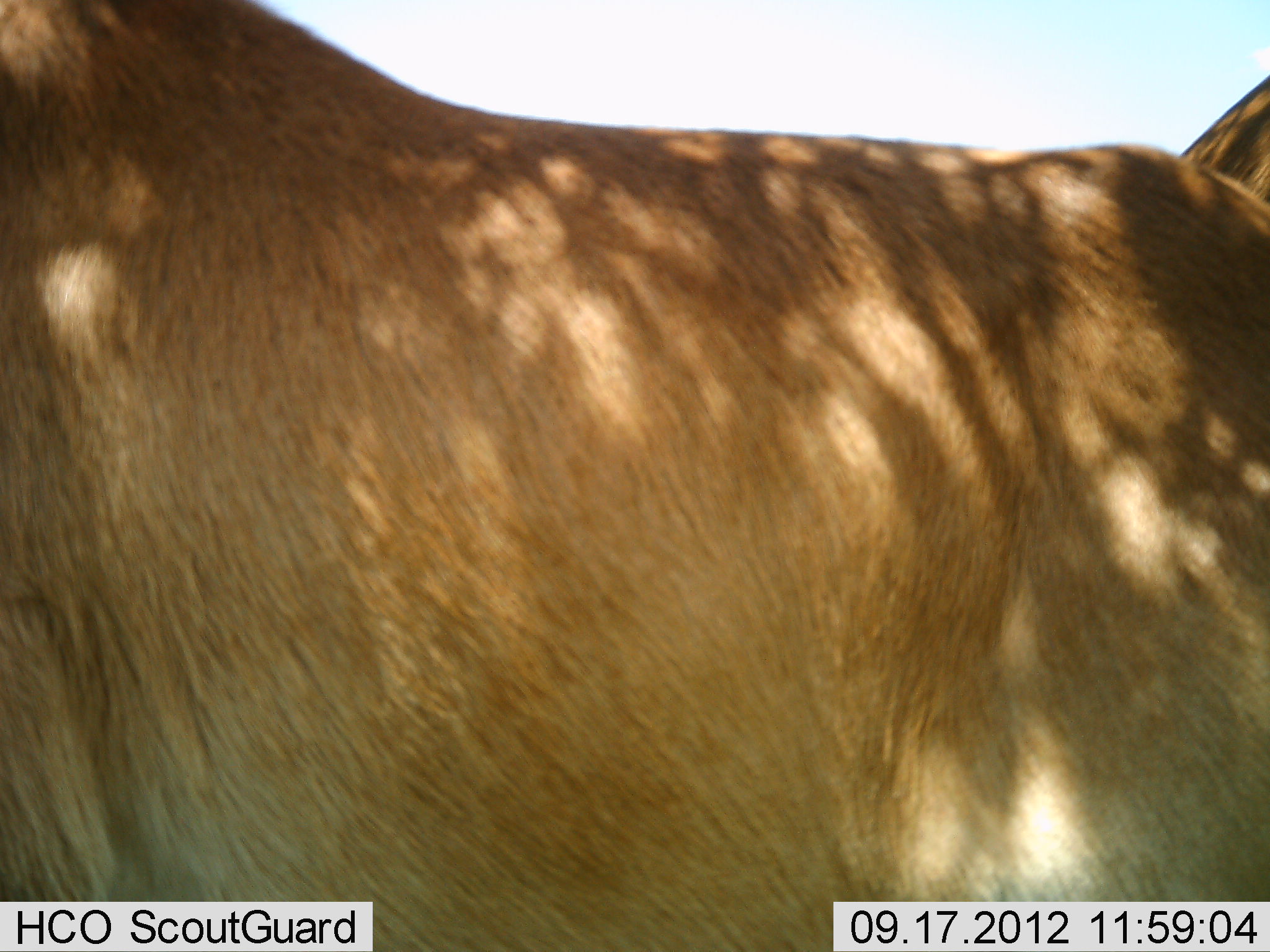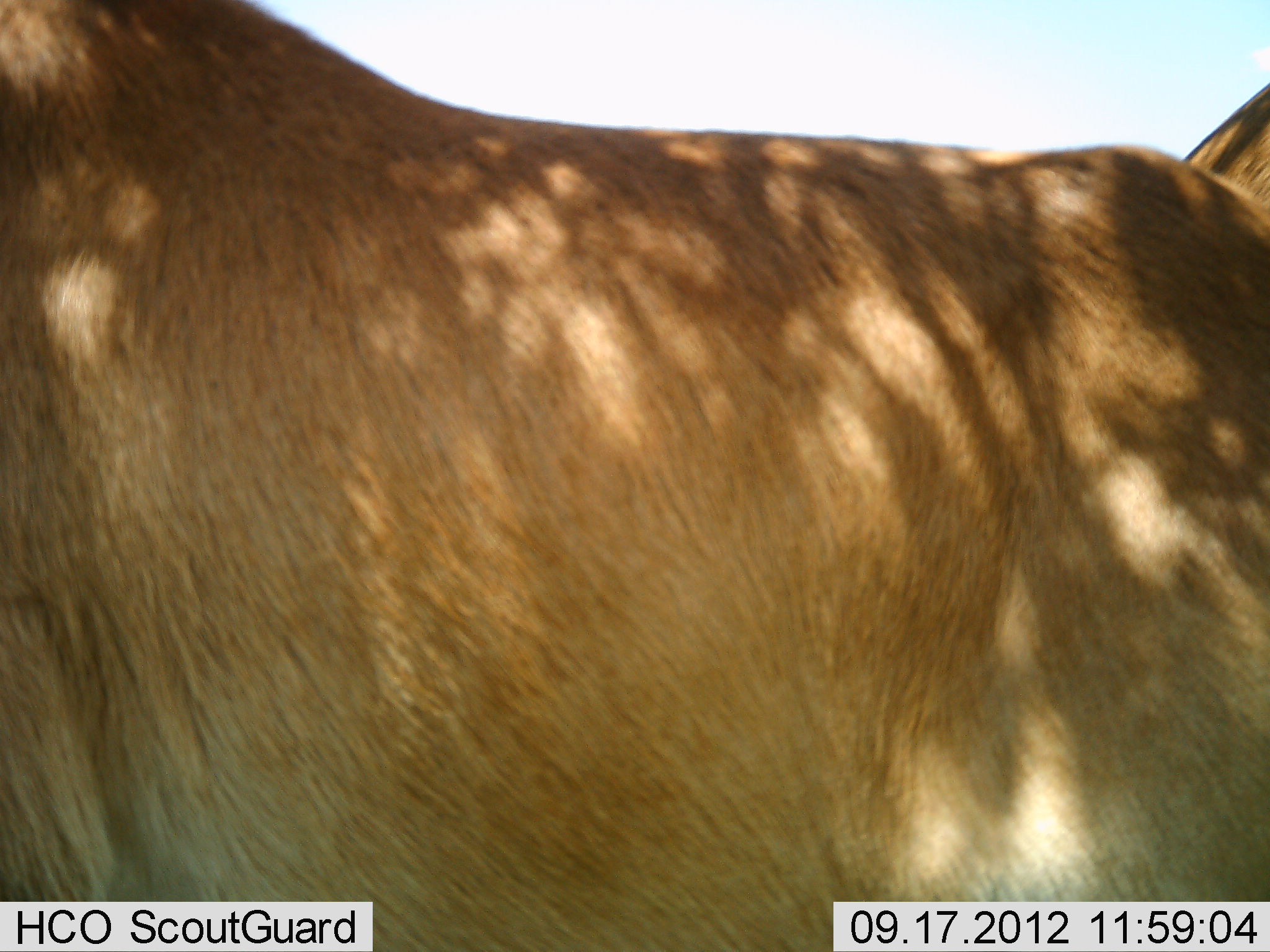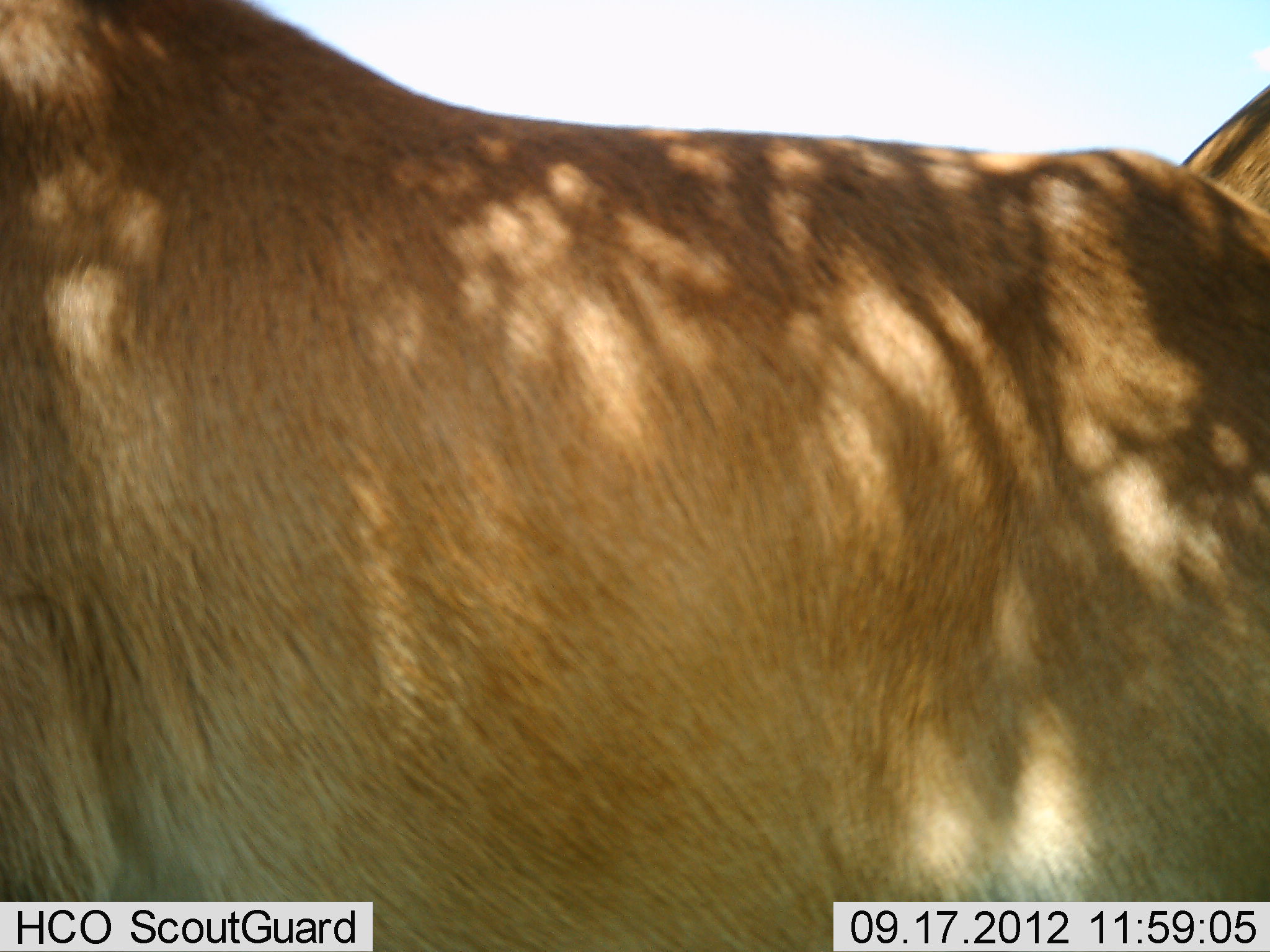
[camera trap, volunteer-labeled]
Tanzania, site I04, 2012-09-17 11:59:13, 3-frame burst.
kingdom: Animalia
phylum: Chordata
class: Mammalia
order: Artiodactyla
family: Bovidae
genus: Alcelaphus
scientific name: Alcelaphus buselaphus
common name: hartebeest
Hartebeest (Alcelaphus buselaphus), count 2. Behavior (volunteer vote fractions): standing 100%, resting 0%, moving 0%, interacting 0%. Young present (vote fraction): 0%. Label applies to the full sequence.